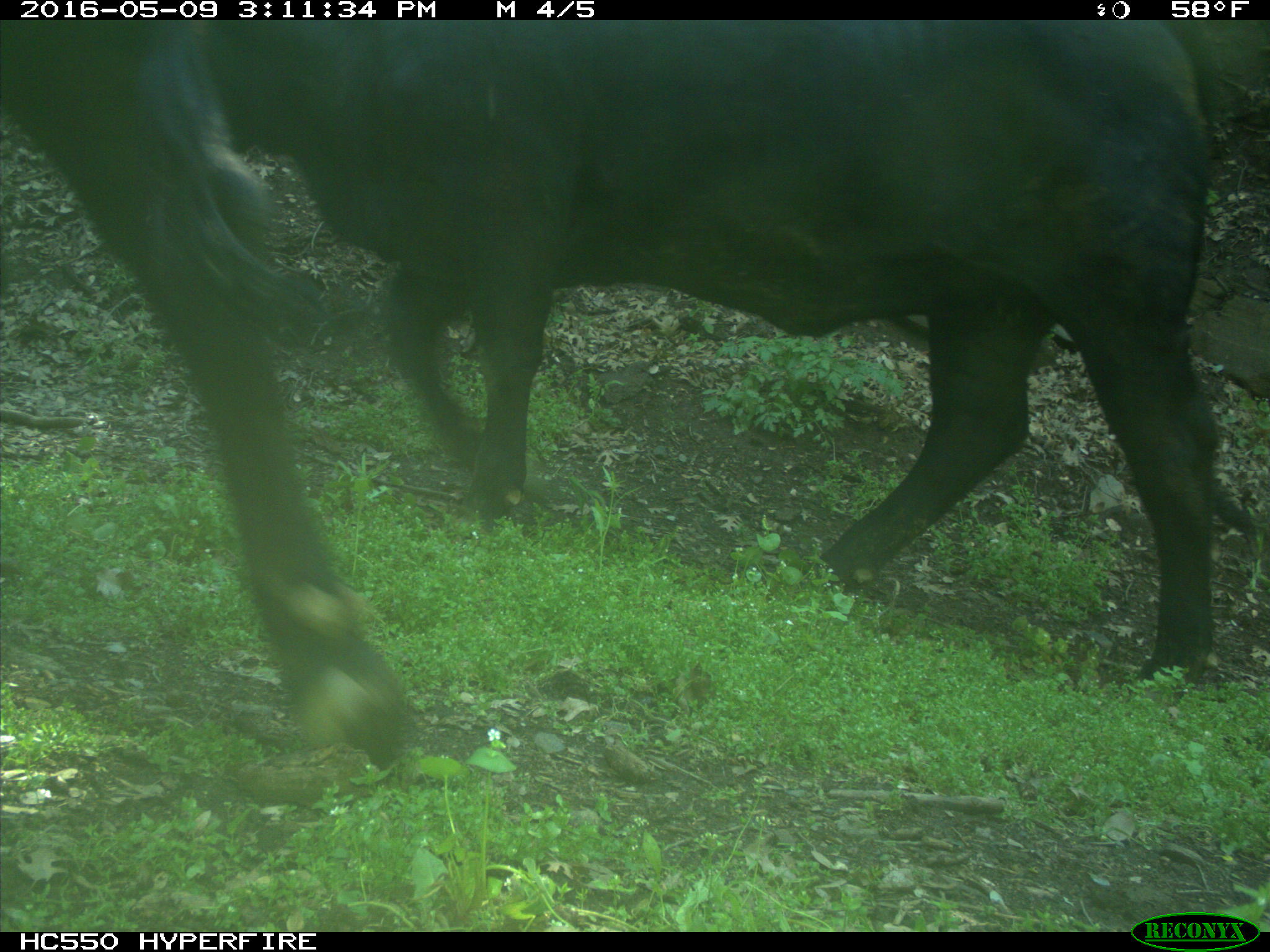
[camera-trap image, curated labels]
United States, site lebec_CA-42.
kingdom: Animalia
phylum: Chordata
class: Mammalia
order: Artiodactyla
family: Bovidae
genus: Bos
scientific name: Bos taurus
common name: domestic cow